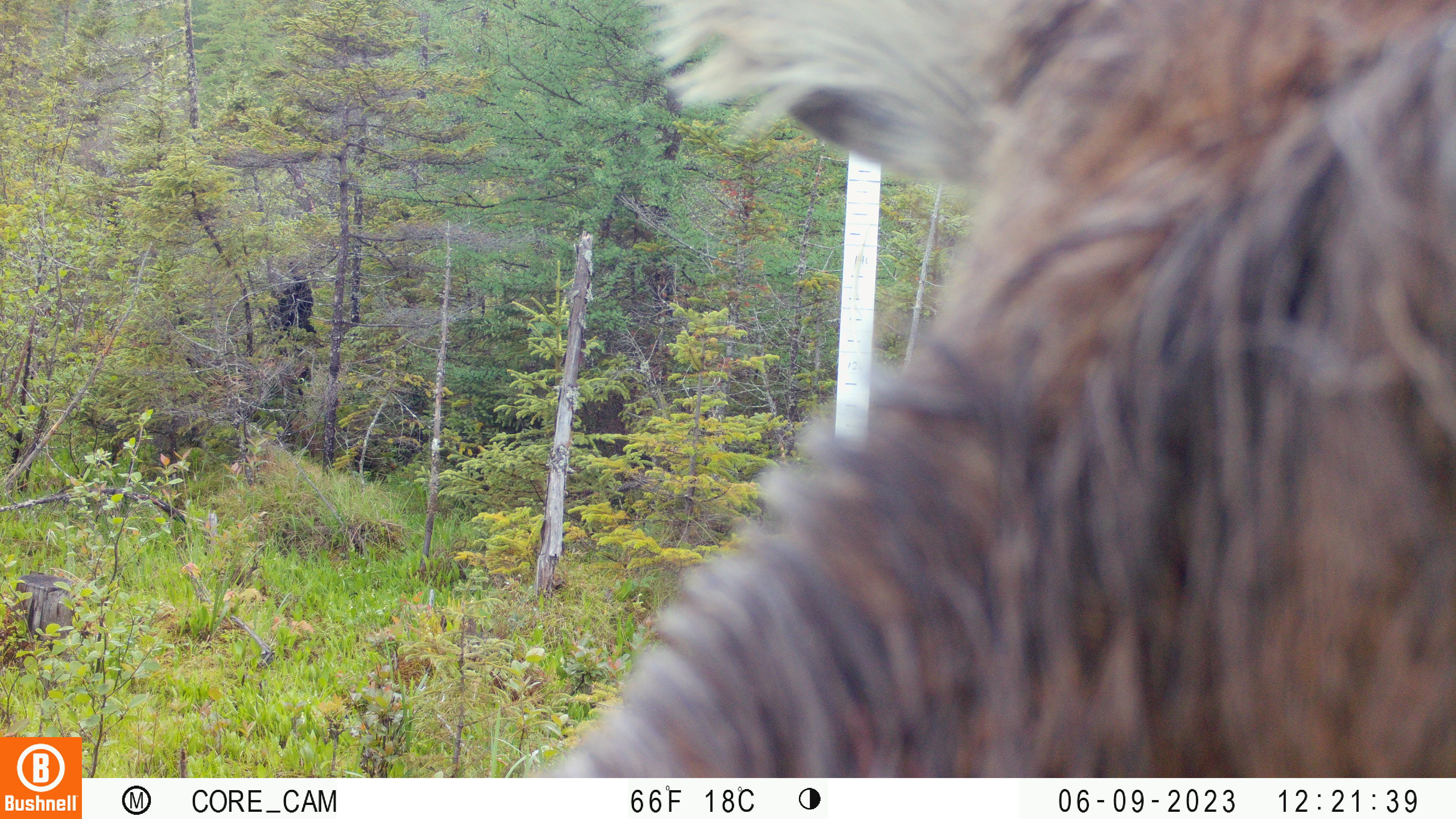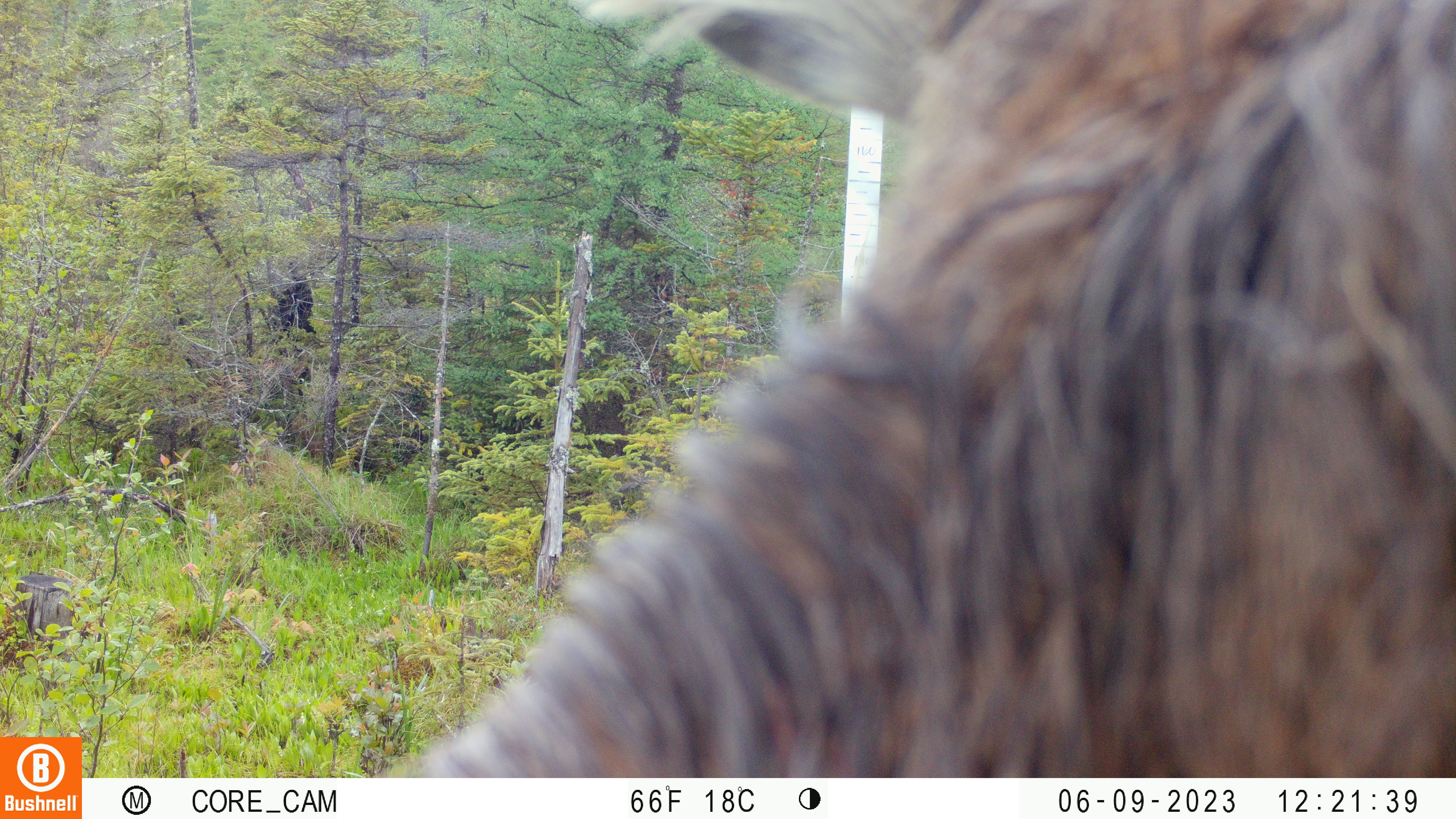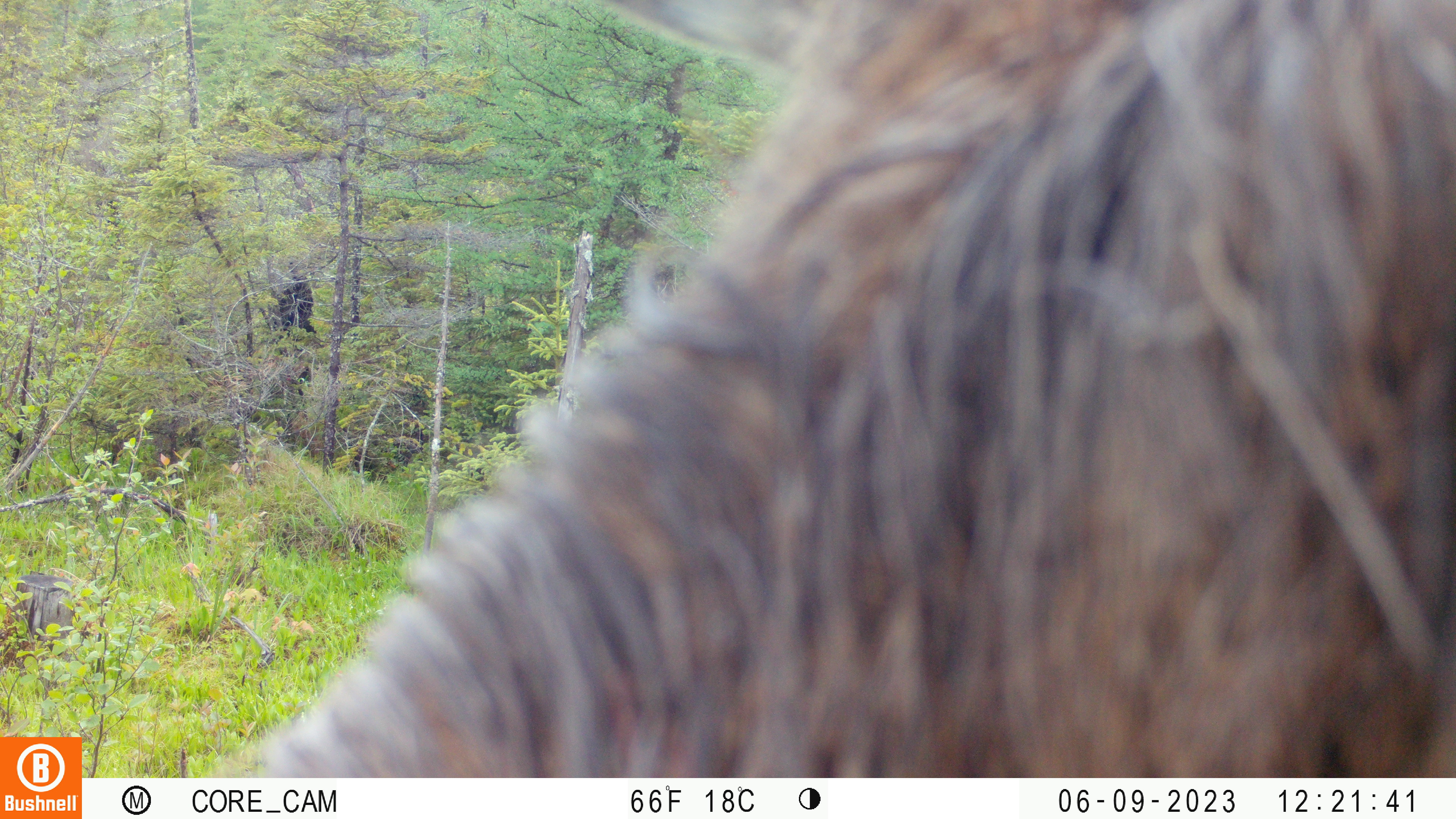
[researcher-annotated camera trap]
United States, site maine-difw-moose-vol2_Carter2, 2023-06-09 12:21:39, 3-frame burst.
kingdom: Animalia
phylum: Chordata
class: Mammalia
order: Artiodactyla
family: Cervidae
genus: Alces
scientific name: Alces alces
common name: moose